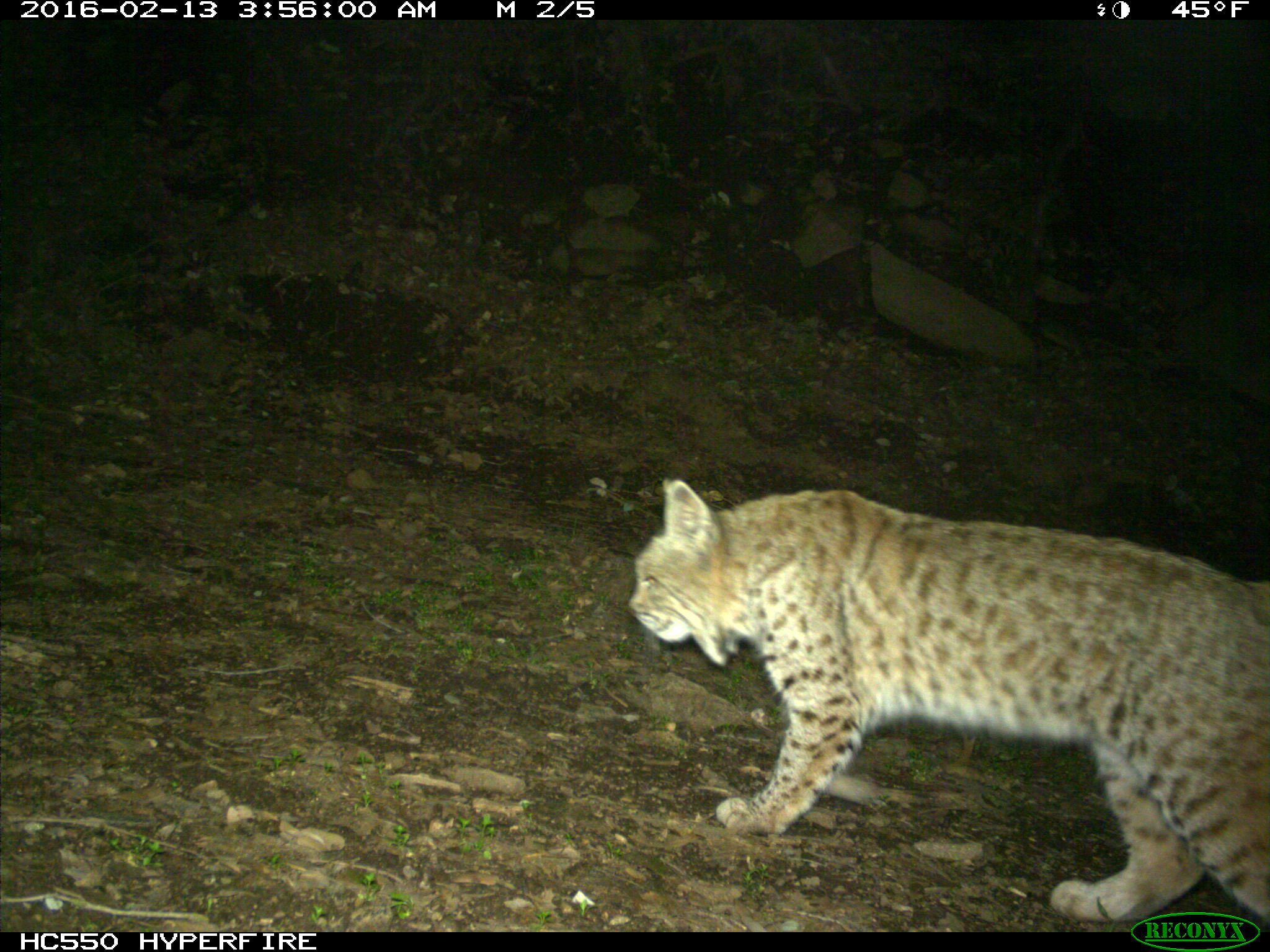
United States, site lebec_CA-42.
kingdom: Animalia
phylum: Chordata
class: Mammalia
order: Carnivora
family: Felidae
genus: Lynx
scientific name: Lynx rufus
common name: bobcat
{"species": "Lynx rufus (bobcat)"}